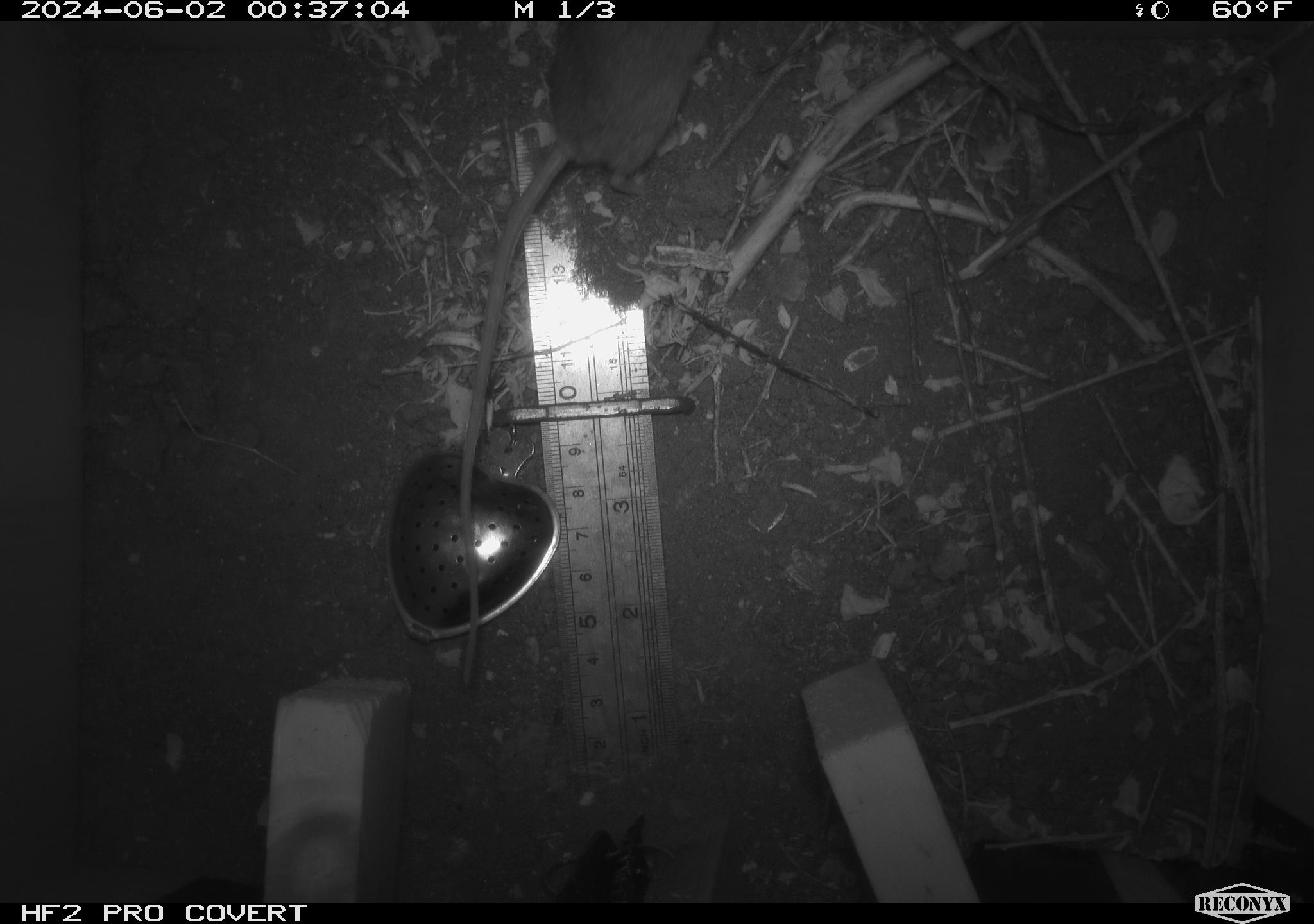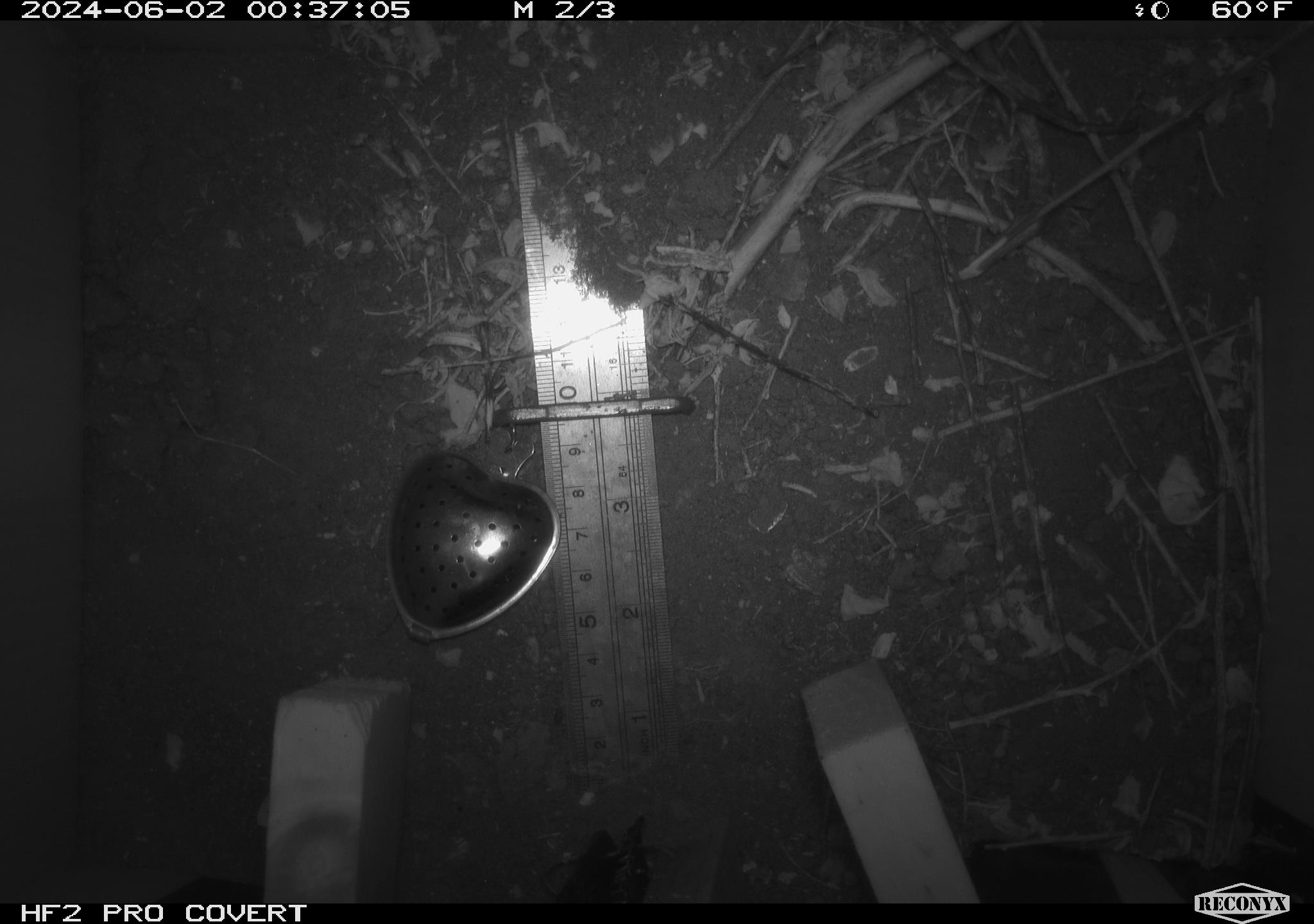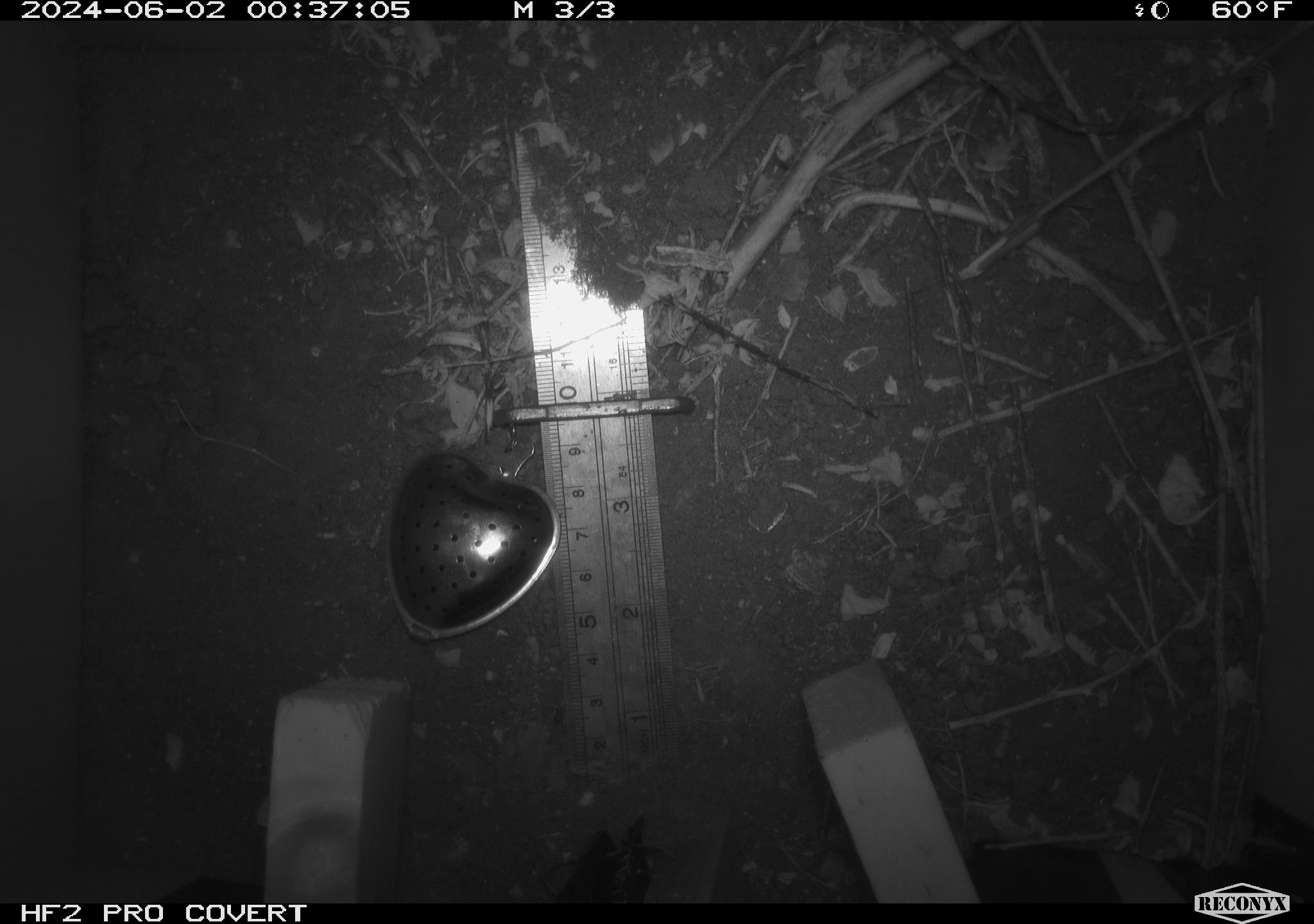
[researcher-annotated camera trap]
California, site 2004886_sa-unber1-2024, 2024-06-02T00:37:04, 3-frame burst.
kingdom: Animalia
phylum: Chordata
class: Mammalia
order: Rodentia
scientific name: Rodentia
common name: mouse species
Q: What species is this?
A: Mouse species (Rodentia).